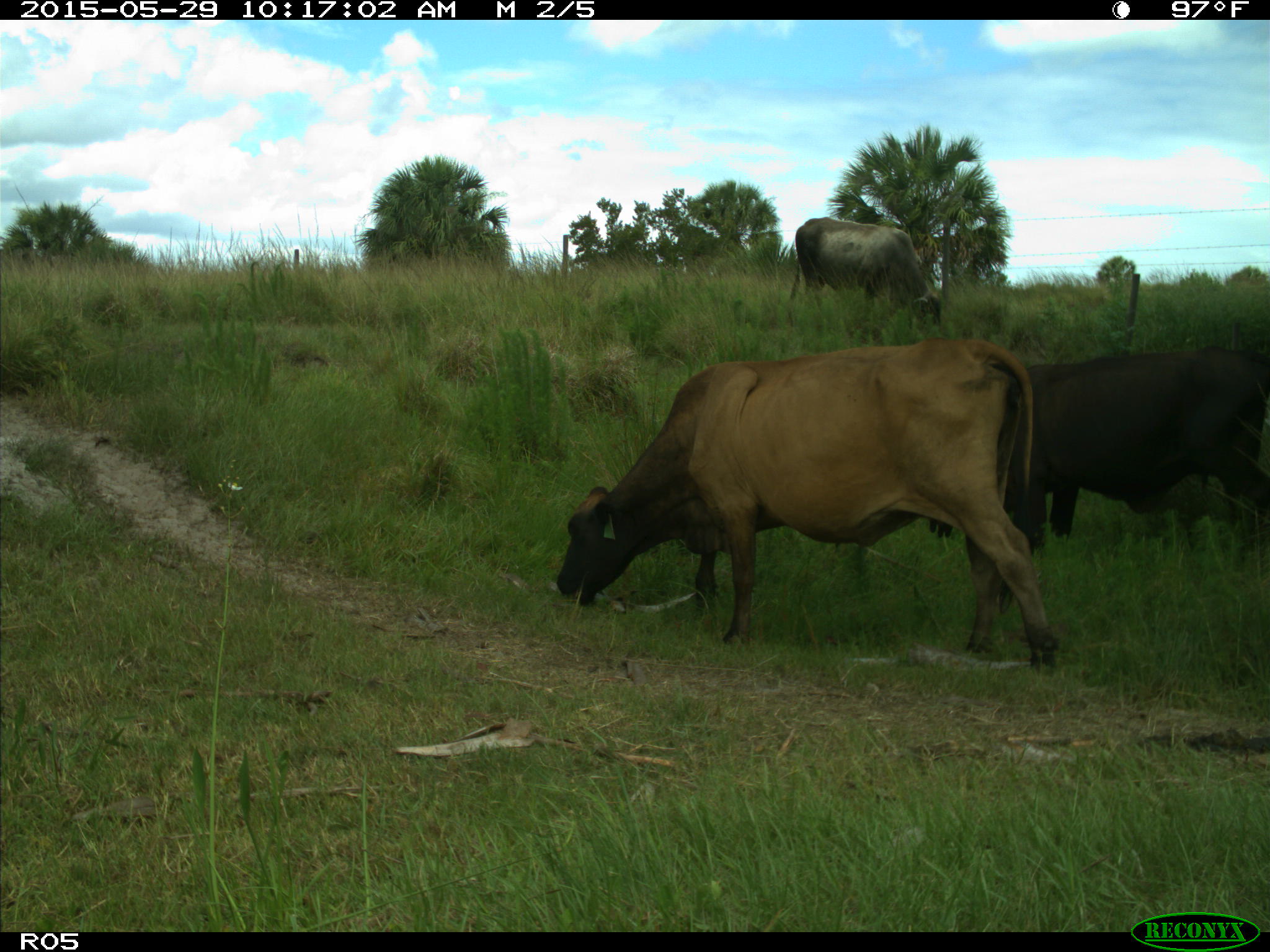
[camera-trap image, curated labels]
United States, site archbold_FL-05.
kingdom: Animalia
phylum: Chordata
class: Mammalia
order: Artiodactyla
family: Bovidae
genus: Bos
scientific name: Bos taurus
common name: domestic cow